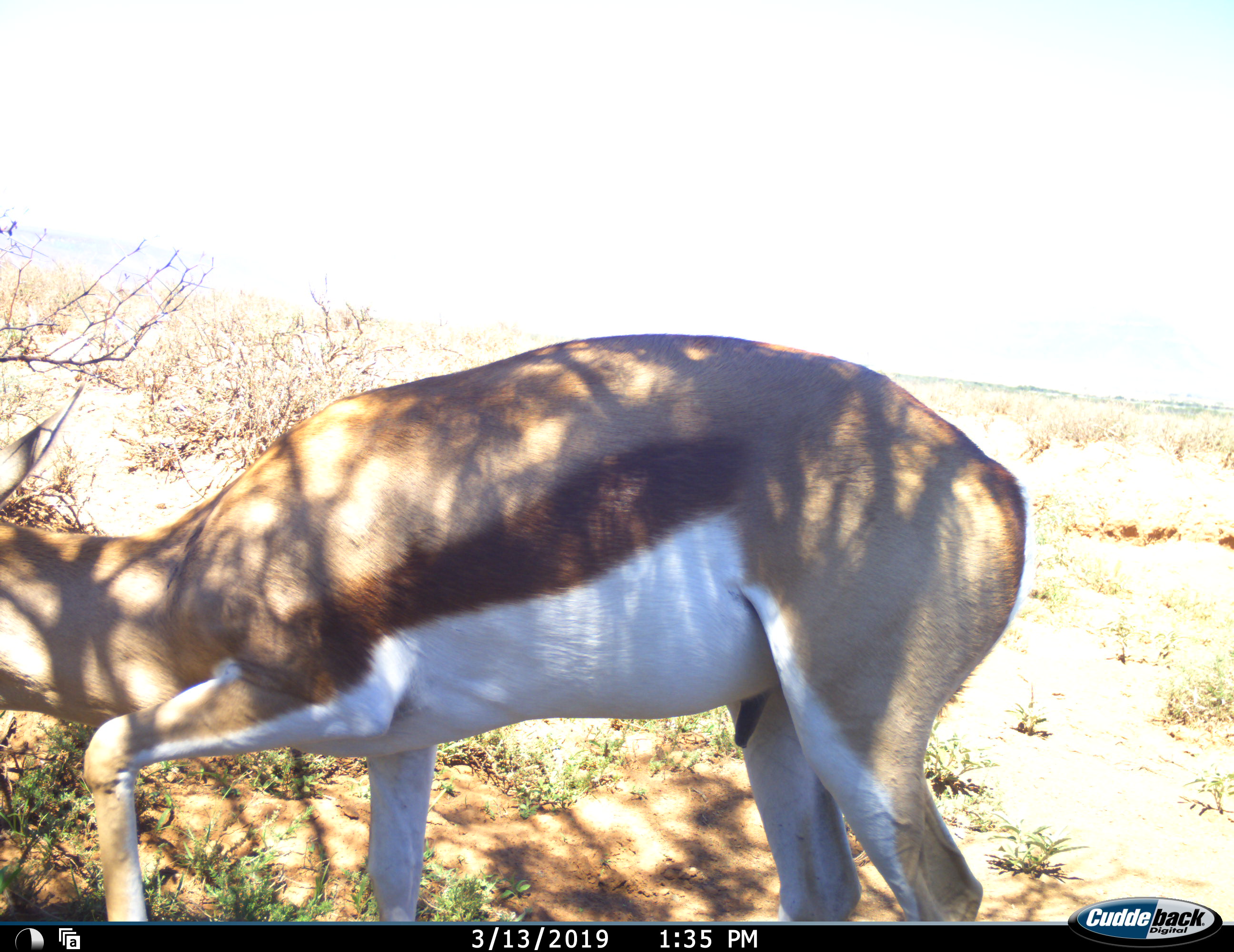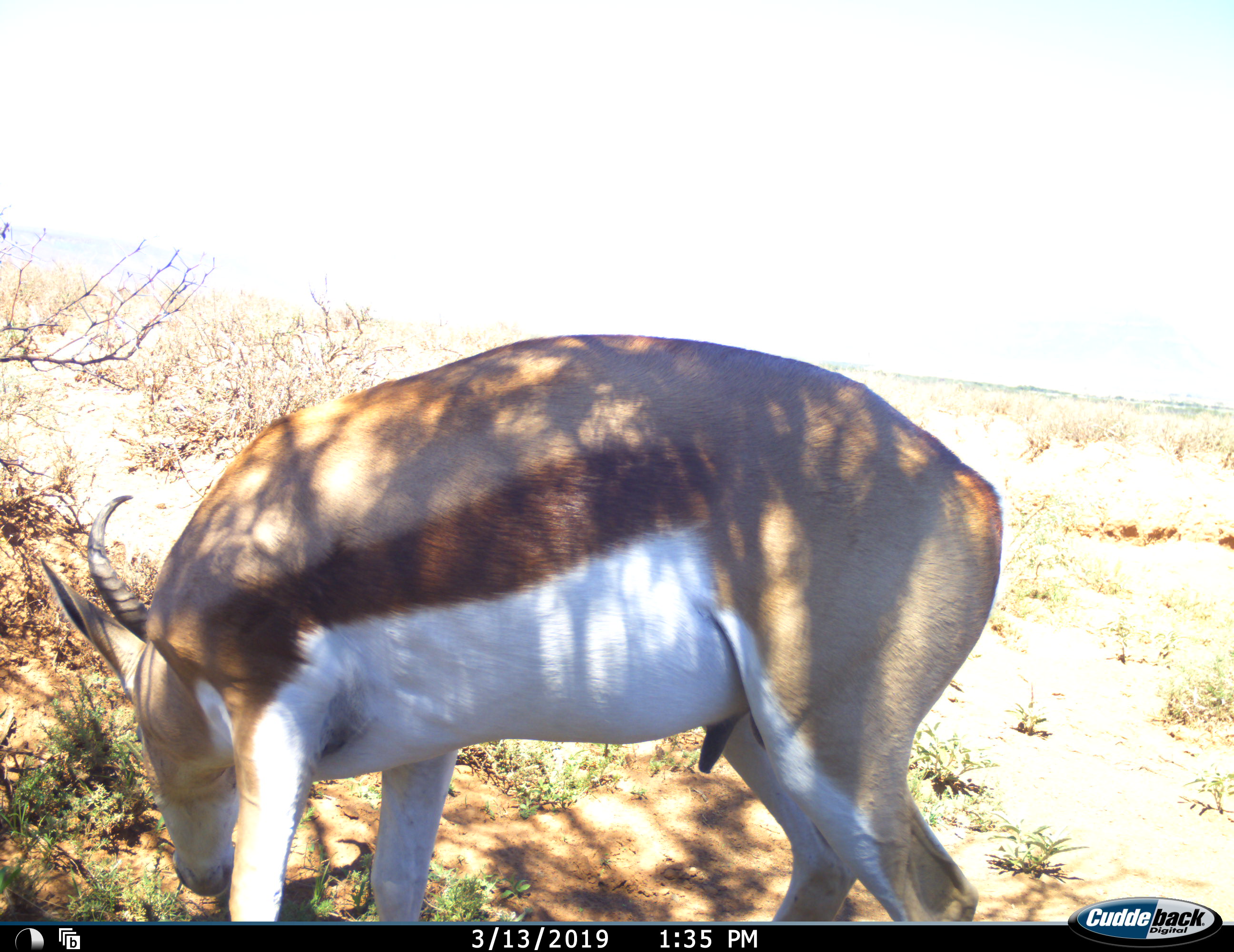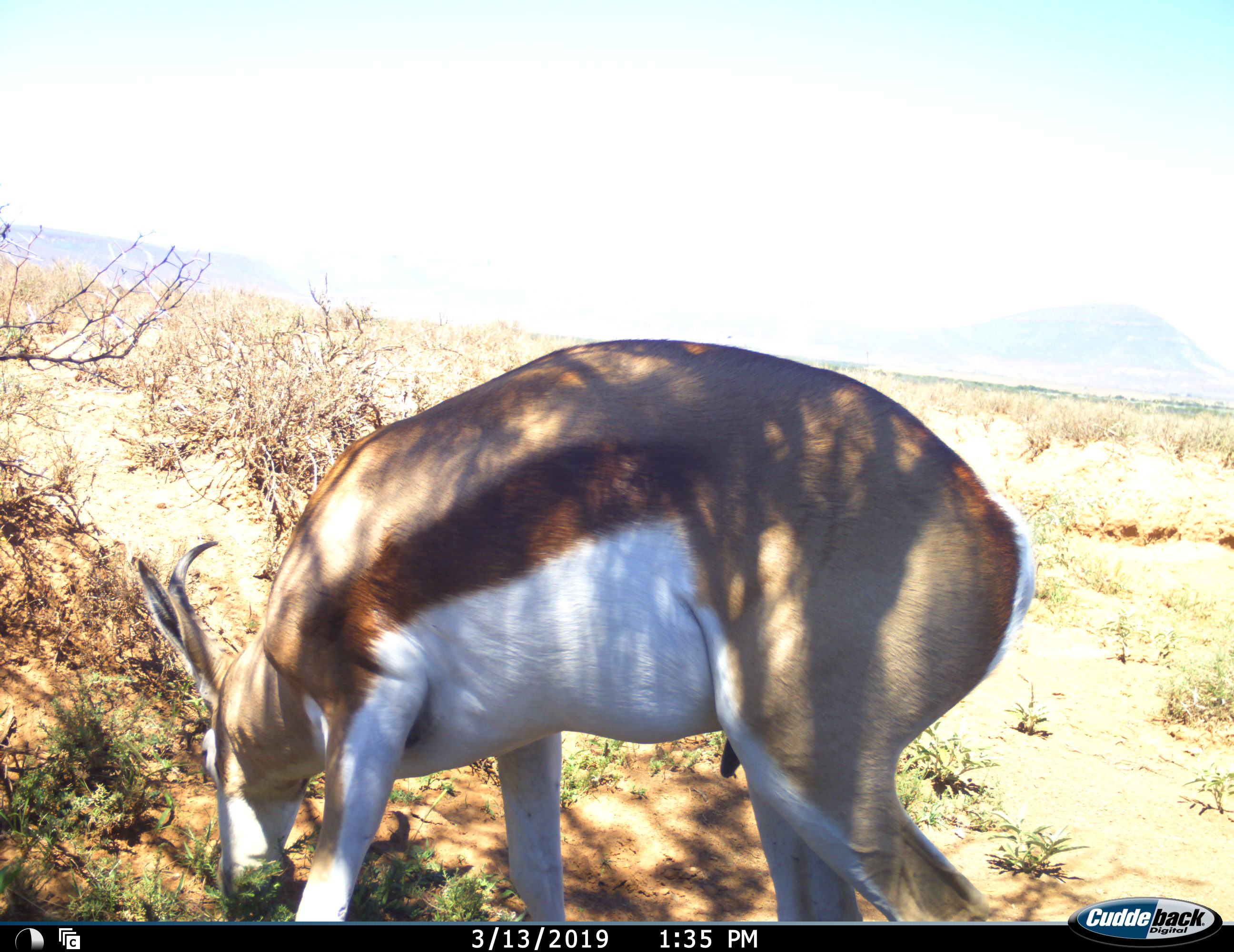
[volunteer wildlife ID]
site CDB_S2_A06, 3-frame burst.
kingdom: Animalia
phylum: Chordata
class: Mammalia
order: Artiodactyla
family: Bovidae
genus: Antidorcas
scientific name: Antidorcas marsupialis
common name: springbok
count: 1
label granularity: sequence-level